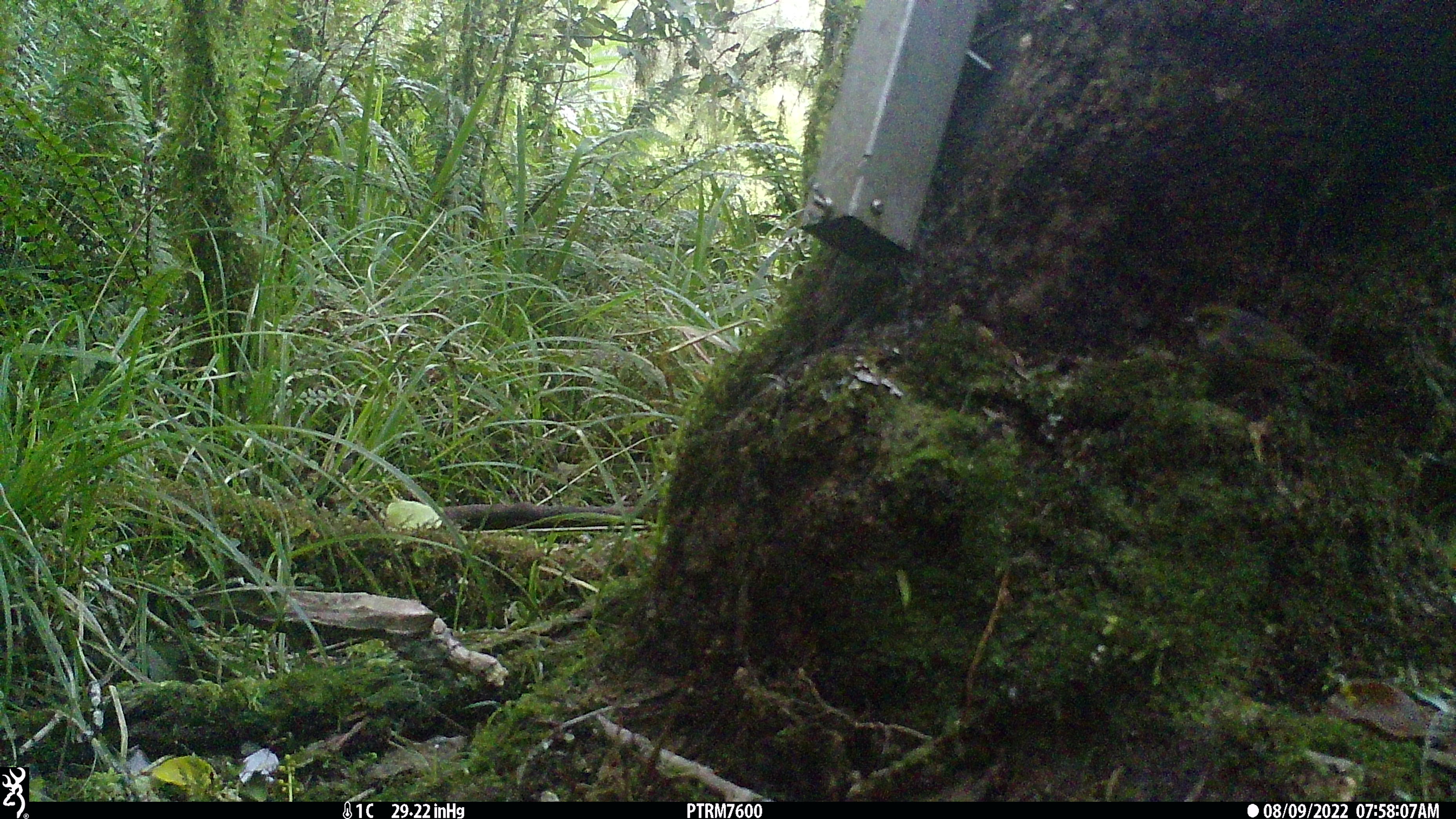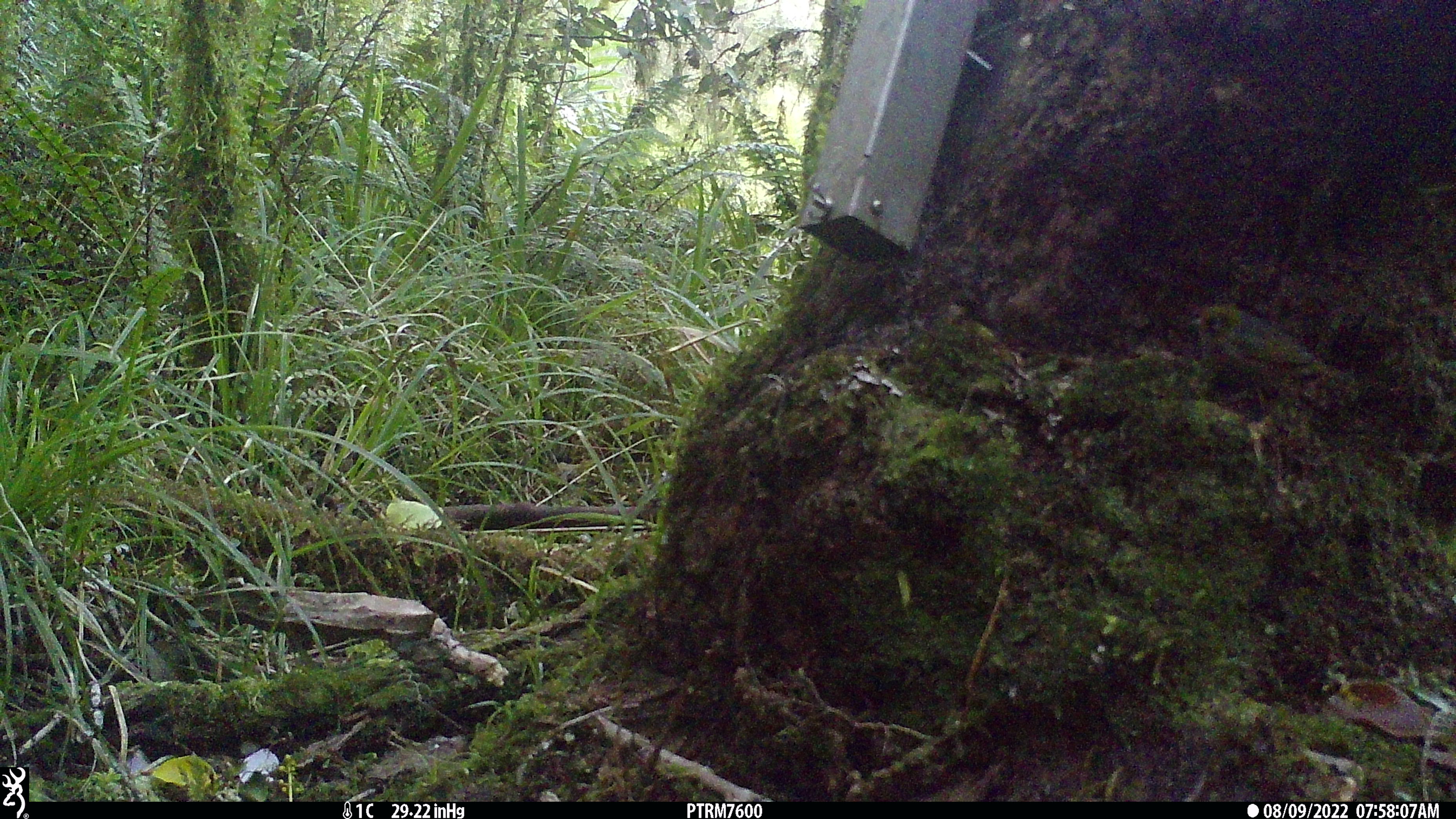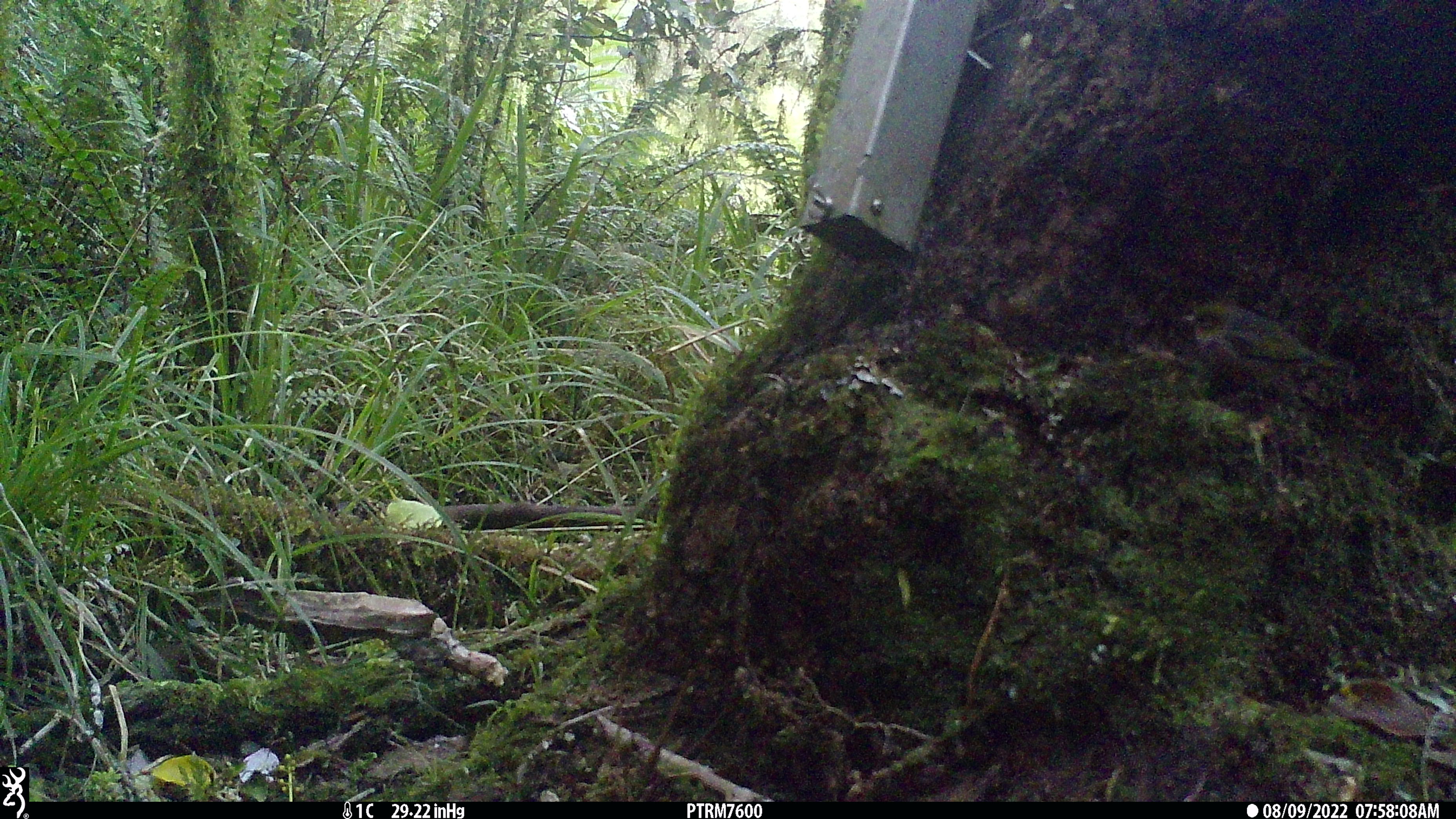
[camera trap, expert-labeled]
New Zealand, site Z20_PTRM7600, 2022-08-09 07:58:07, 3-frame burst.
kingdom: Animalia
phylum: Chordata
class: Aves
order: Passeriformes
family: Zosteropidae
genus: Zosterops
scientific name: Zosterops lateralis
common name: silvereye